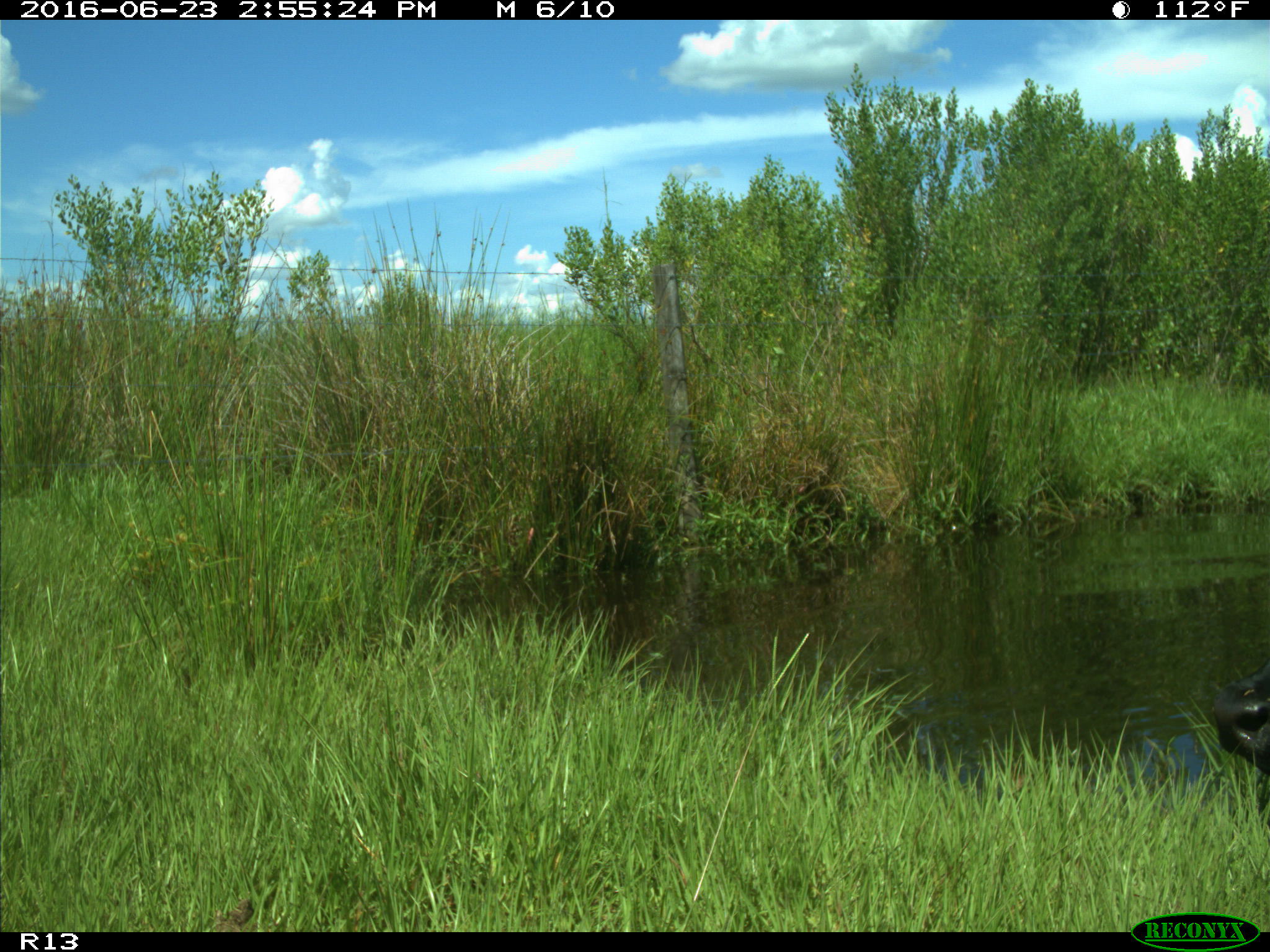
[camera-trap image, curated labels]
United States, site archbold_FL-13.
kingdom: Animalia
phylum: Chordata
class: Mammalia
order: Artiodactyla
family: Bovidae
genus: Bos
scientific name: Bos taurus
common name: domestic cow